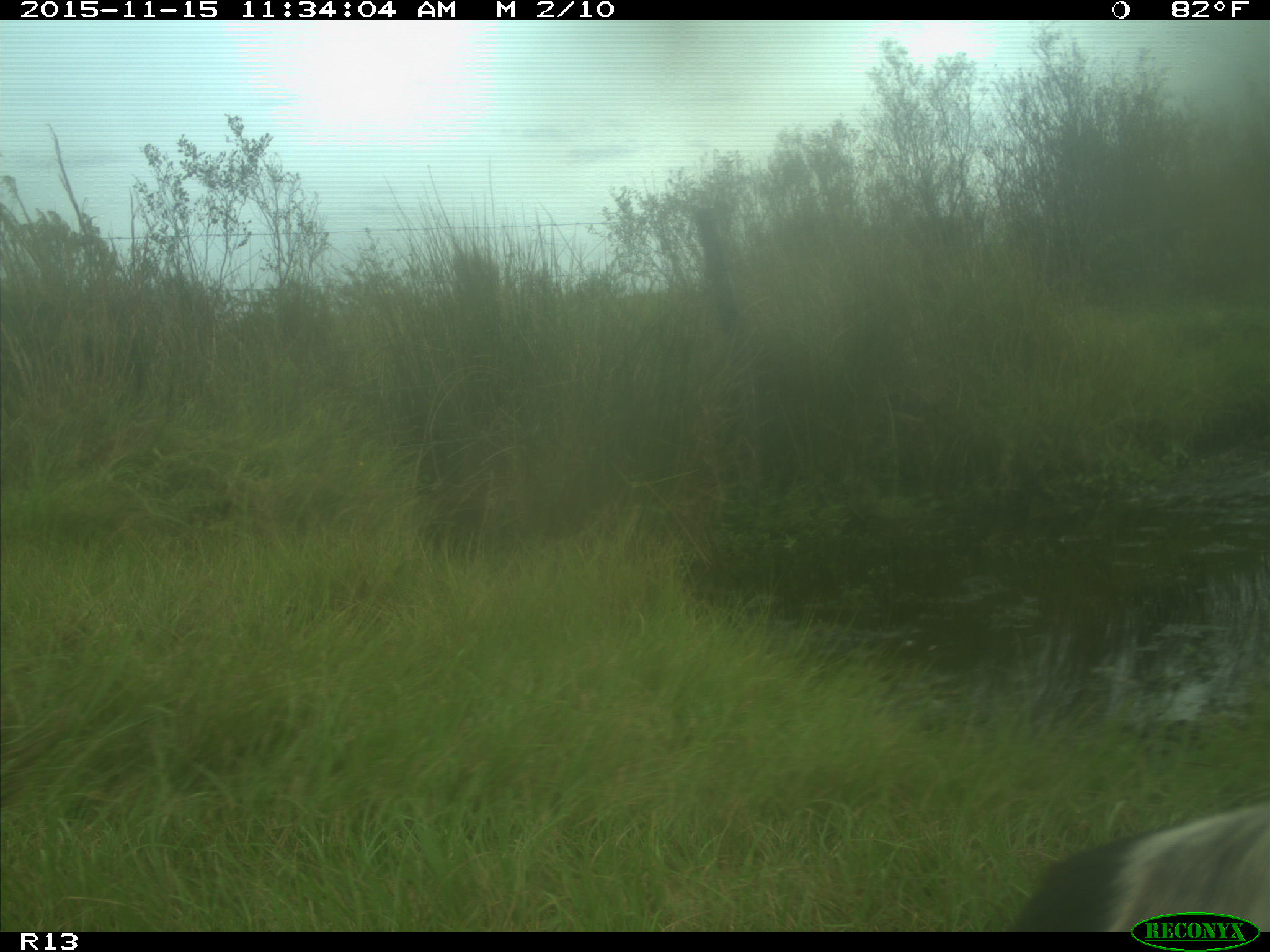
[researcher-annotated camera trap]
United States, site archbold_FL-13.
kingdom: Animalia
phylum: Chordata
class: Mammalia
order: Artiodactyla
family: Bovidae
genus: Bos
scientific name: Bos taurus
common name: domestic cow